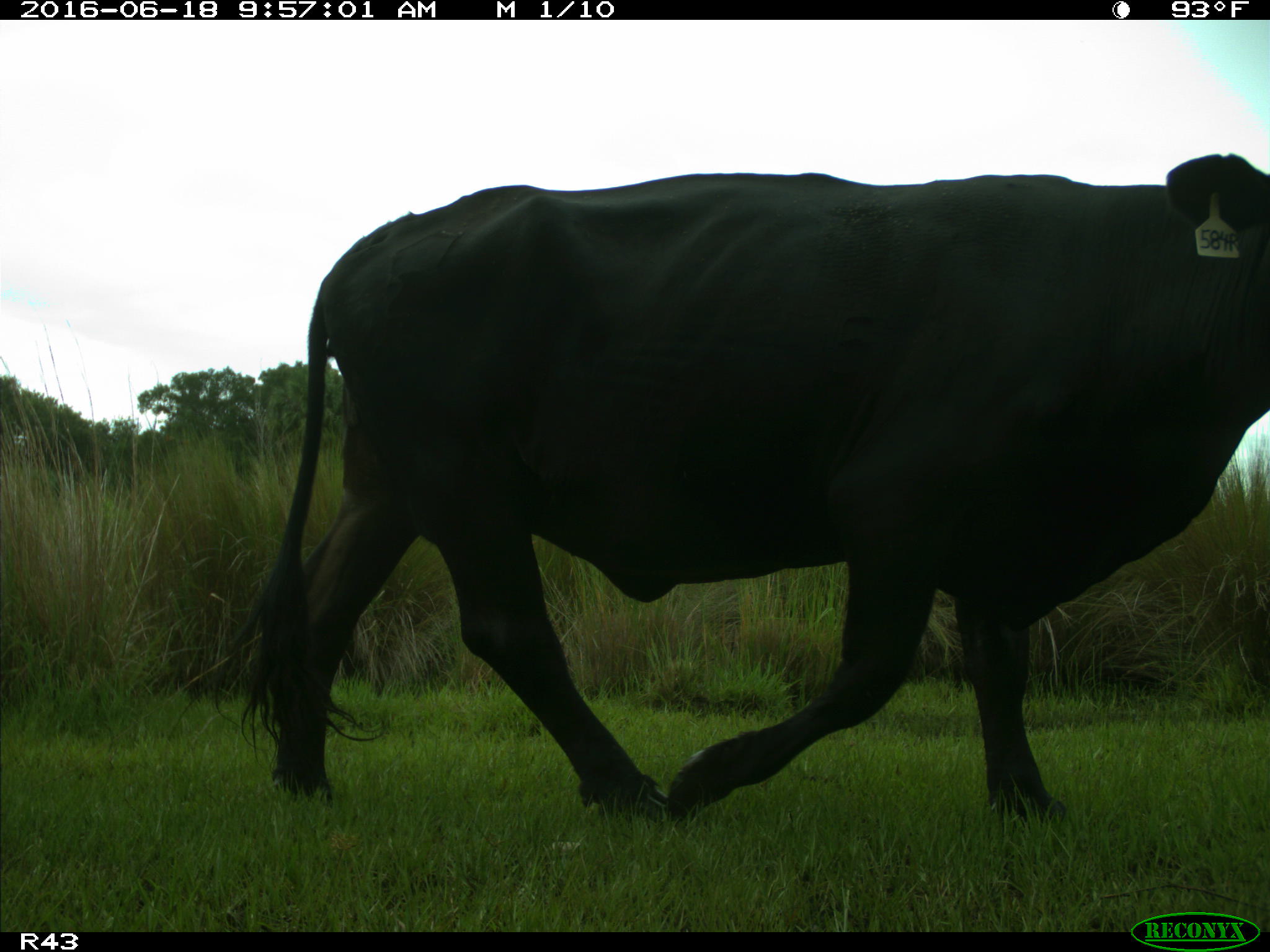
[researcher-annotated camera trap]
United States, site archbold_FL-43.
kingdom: Animalia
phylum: Chordata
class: Mammalia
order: Artiodactyla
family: Bovidae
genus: Bos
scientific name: Bos taurus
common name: domestic cow